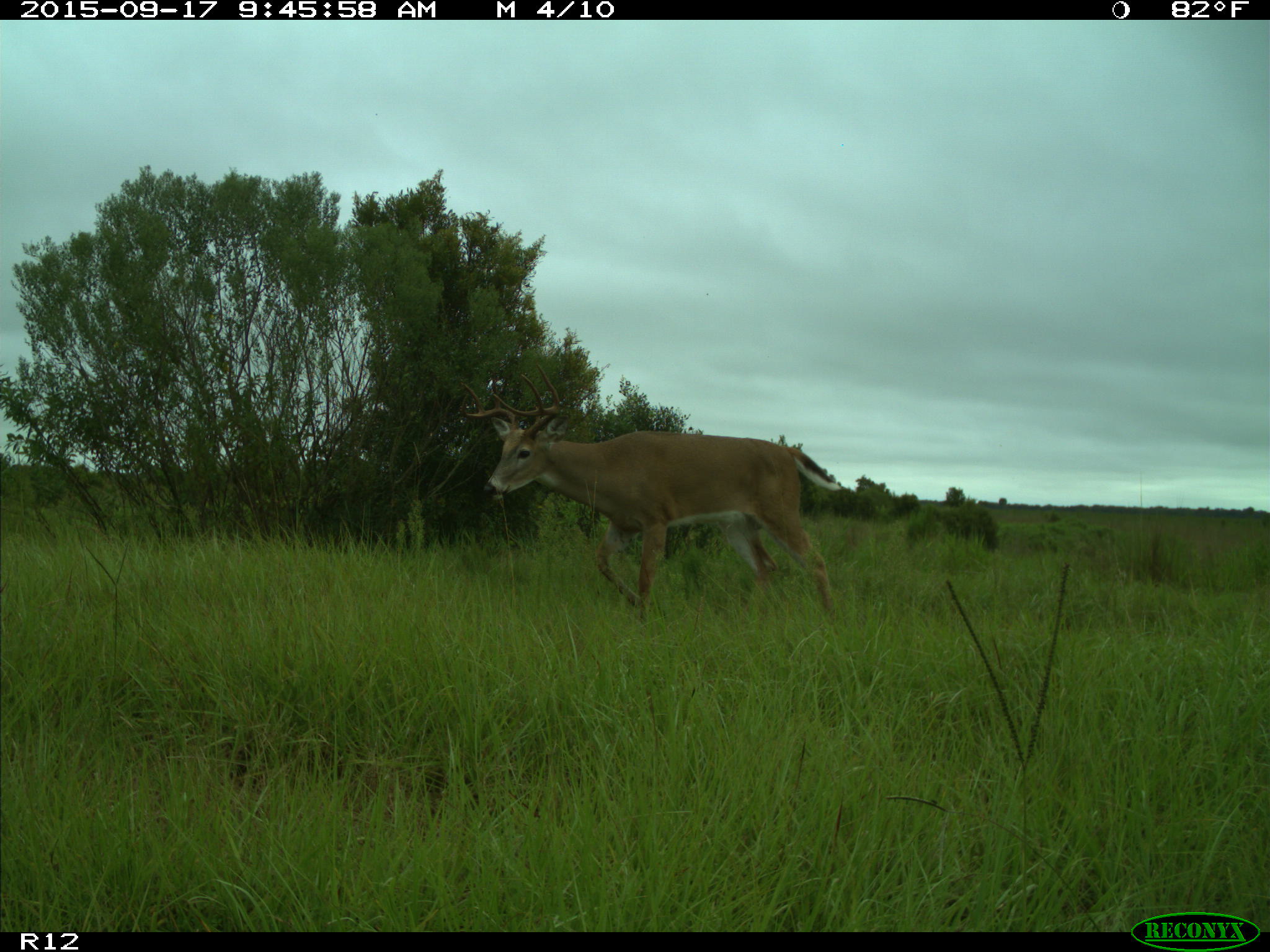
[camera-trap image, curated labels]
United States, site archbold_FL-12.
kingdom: Animalia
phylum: Chordata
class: Mammalia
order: Artiodactyla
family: Cervidae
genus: Odocoileus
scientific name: Odocoileus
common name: deer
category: unidentified deer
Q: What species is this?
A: Unidentified deer (deer) (Odocoileus).